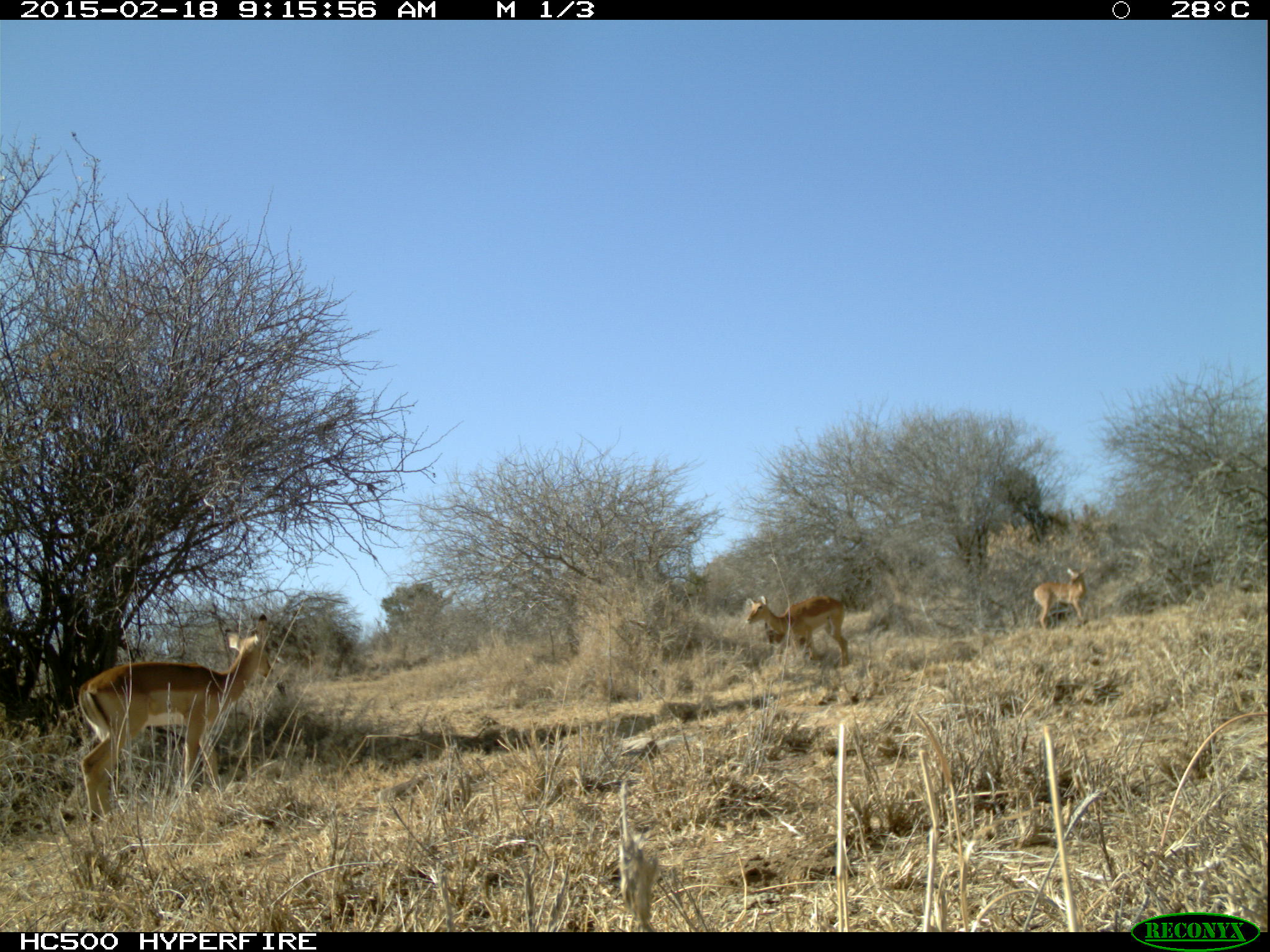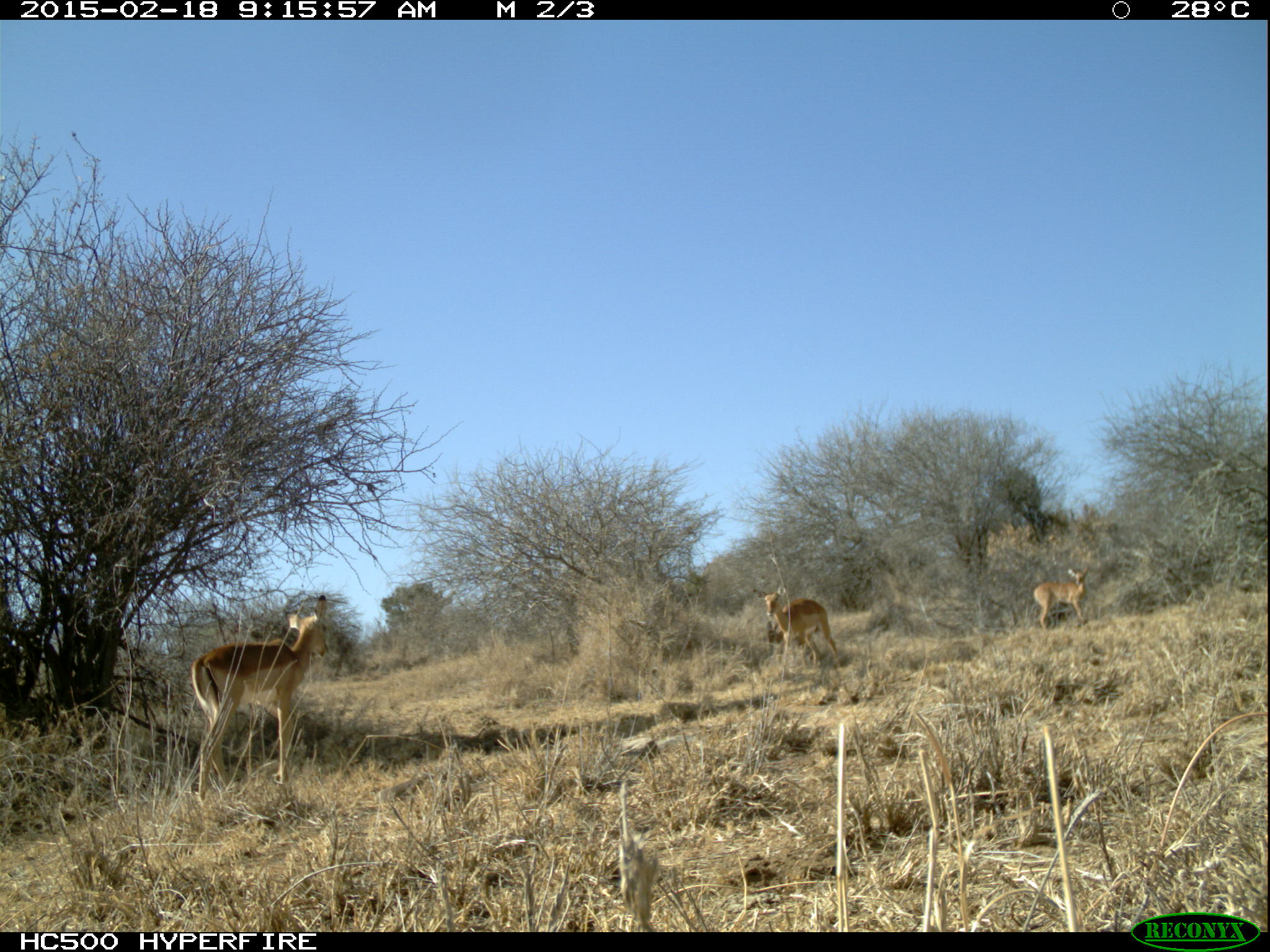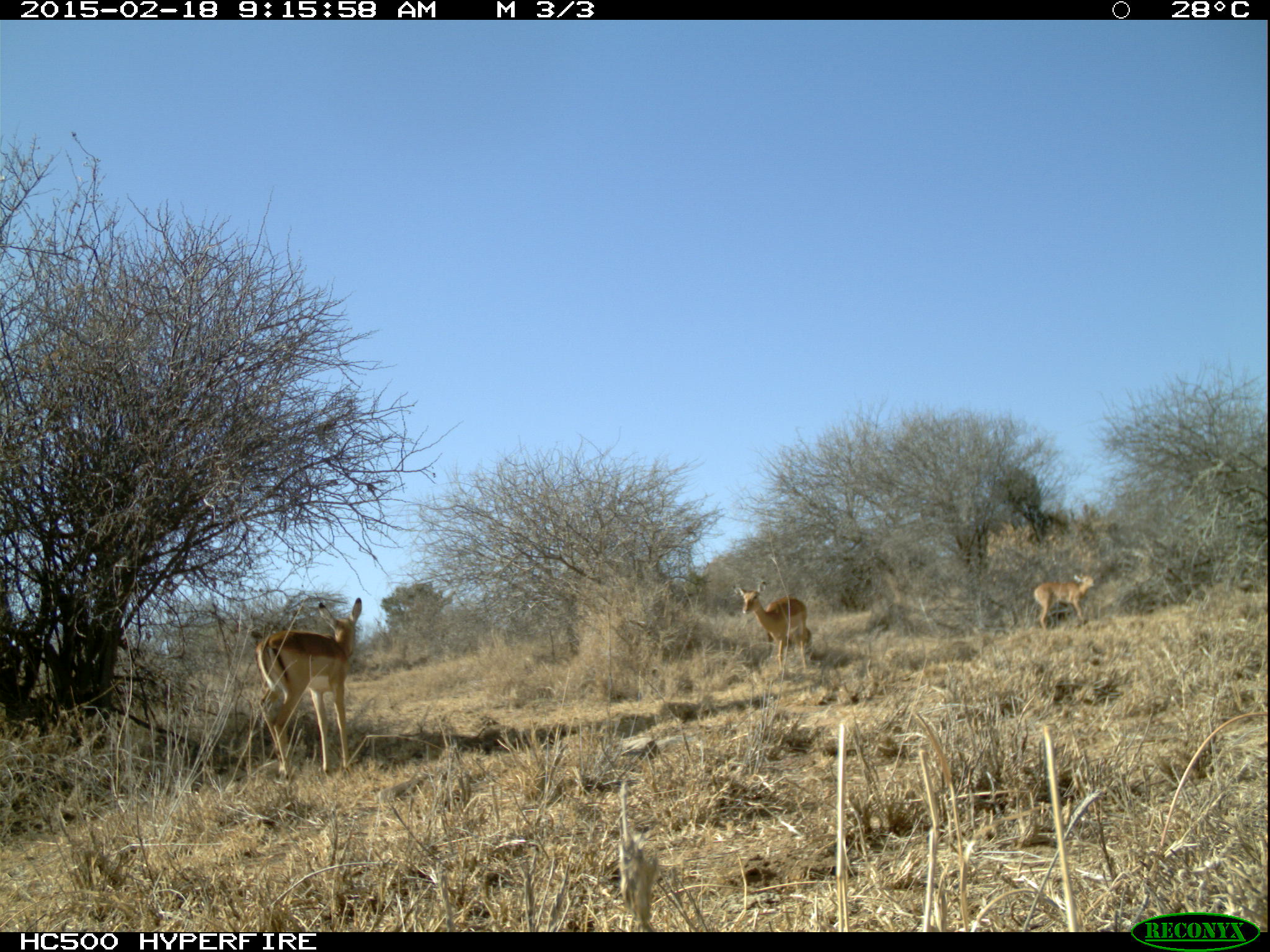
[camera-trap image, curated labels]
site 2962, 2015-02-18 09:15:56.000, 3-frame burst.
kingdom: Animalia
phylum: Chordata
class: Mammalia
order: Artiodactyla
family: Bovidae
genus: Aepyceros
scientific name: Aepyceros melampus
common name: impala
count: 9